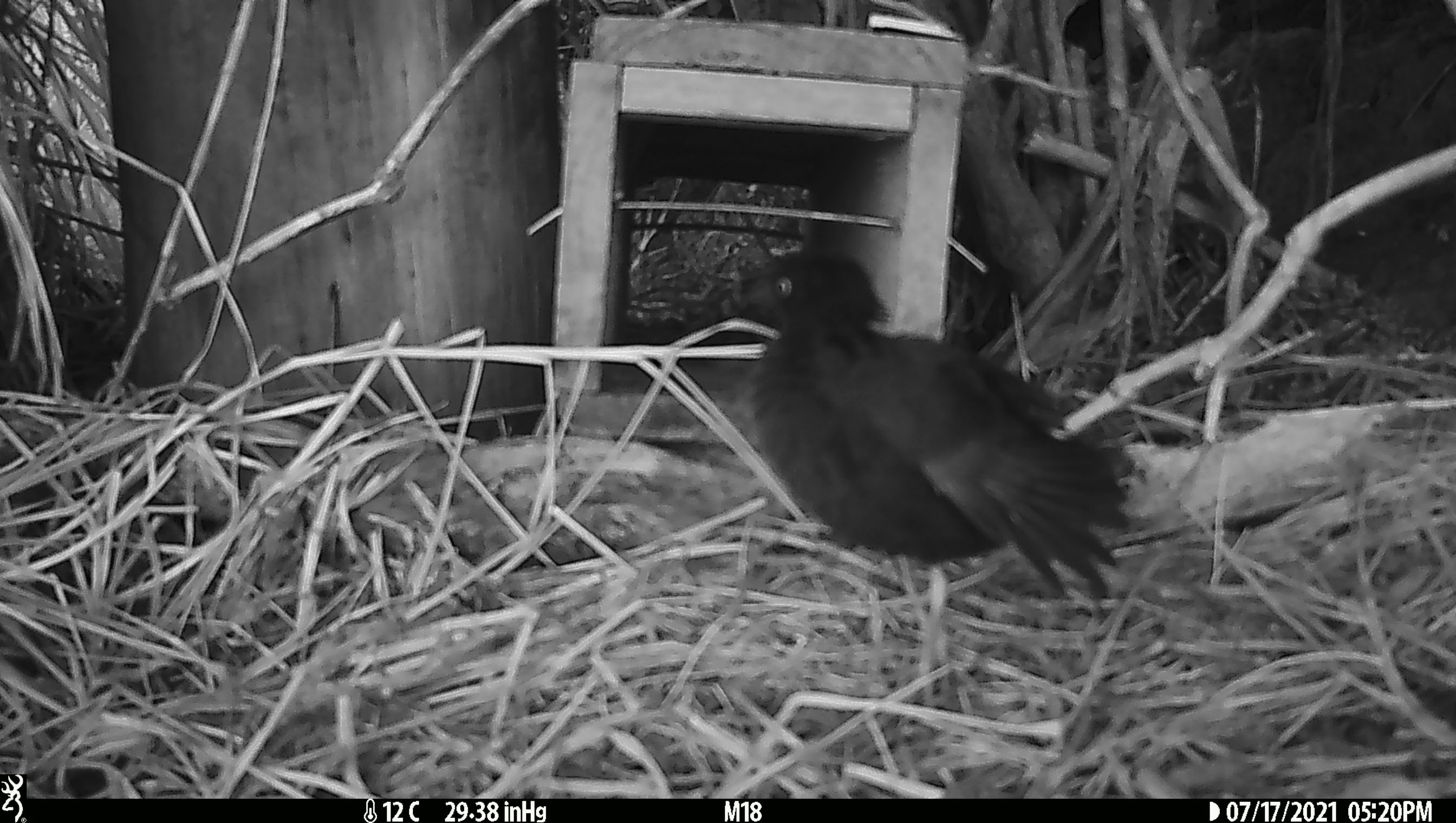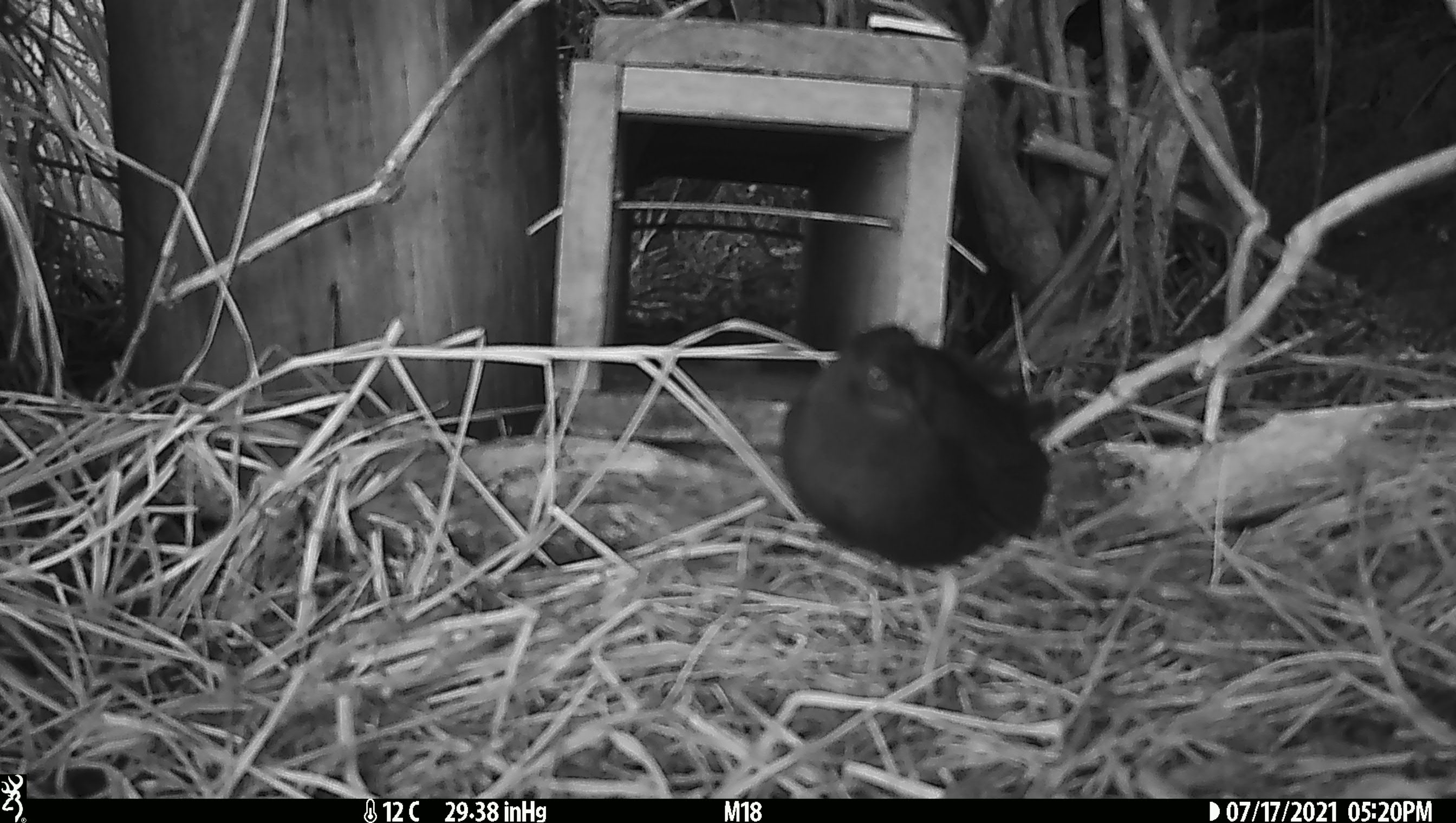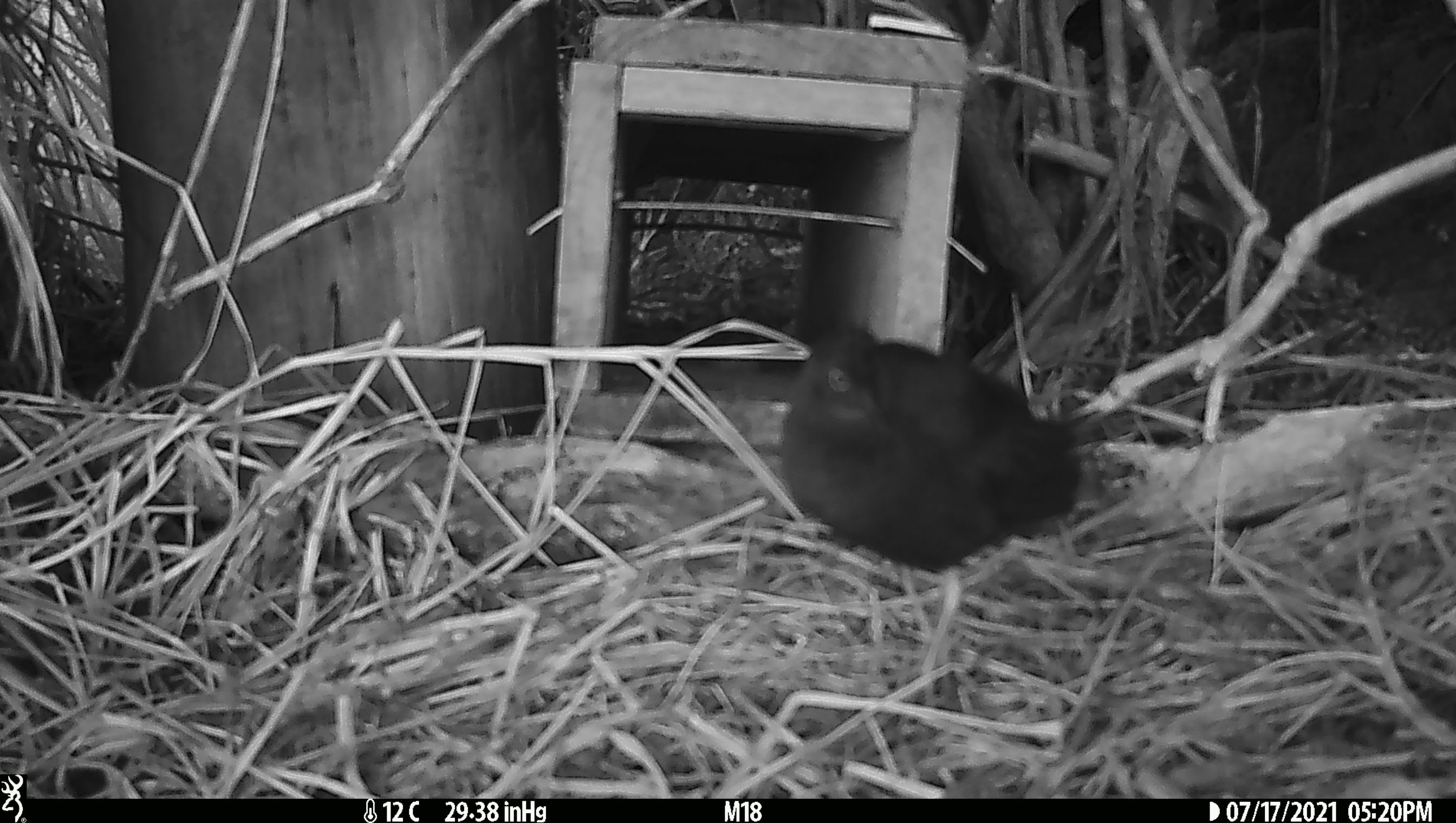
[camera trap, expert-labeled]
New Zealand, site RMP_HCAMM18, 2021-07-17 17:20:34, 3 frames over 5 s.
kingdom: Animalia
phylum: Chordata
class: Aves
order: Gruiformes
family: Rallidae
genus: Porzana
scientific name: Porzana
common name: crake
Crake (Porzana).